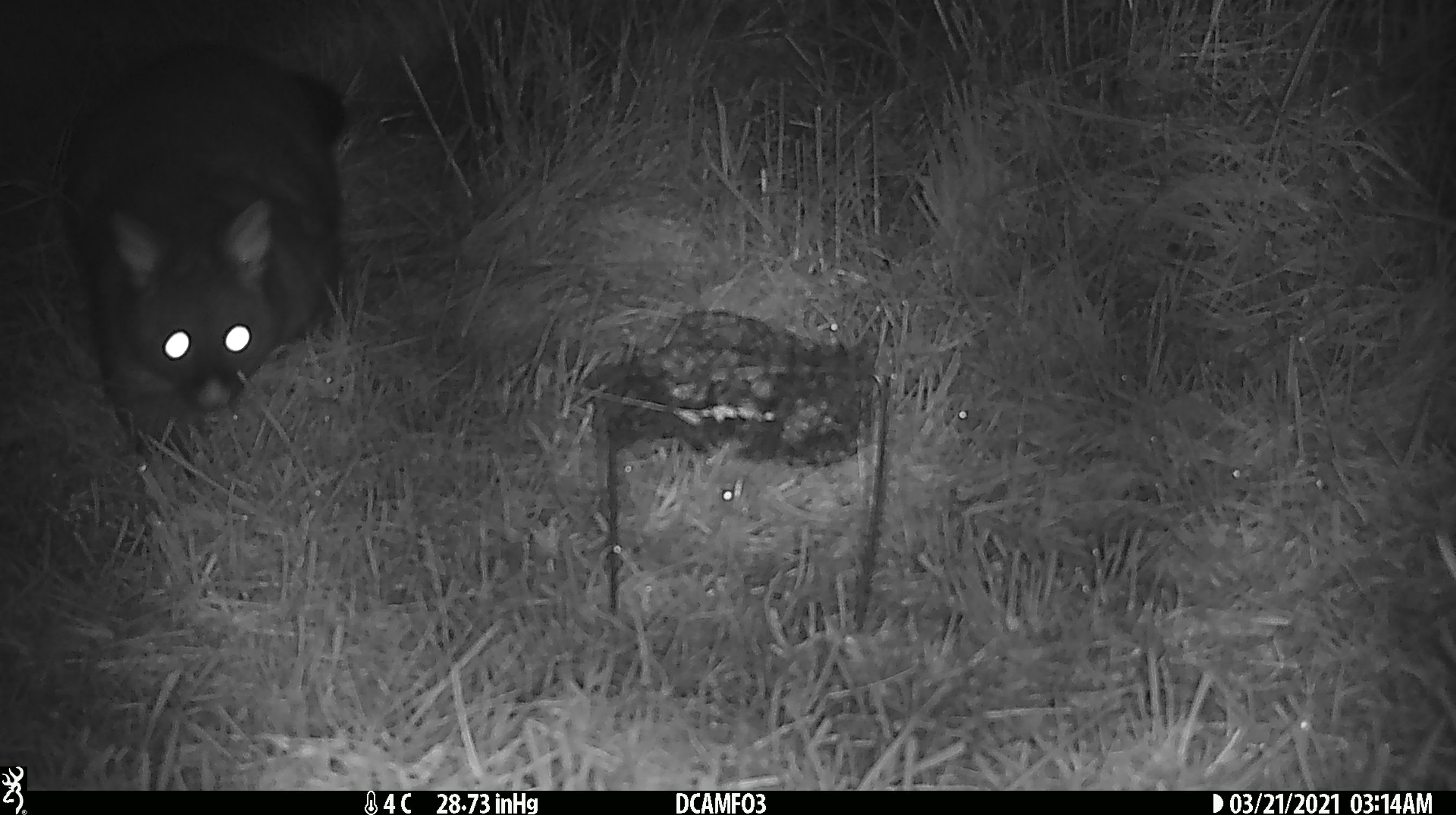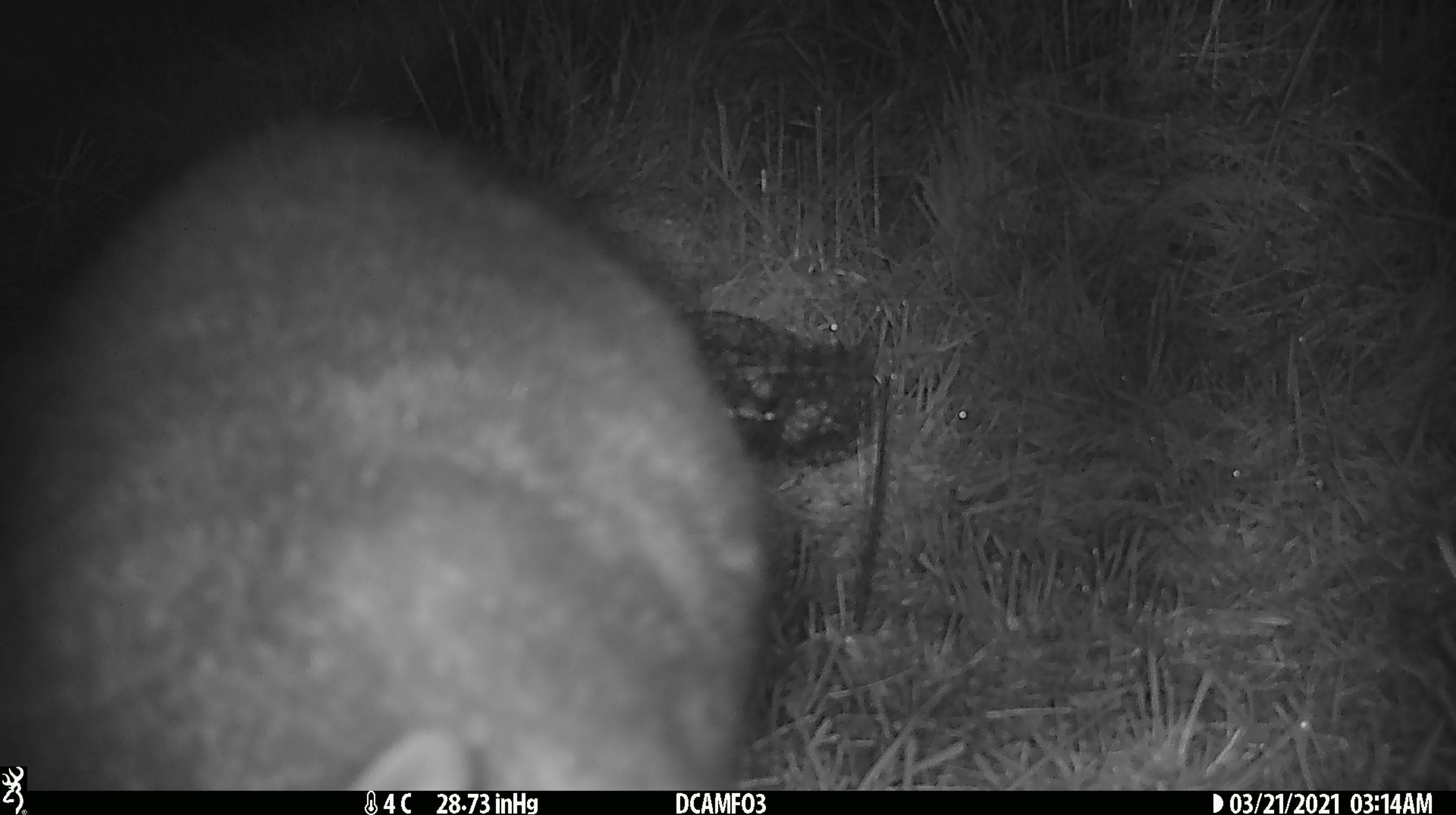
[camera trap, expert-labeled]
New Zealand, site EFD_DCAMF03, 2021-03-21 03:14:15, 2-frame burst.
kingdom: Animalia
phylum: Chordata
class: Mammalia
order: Diprotodontia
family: Phalangeridae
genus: Trichosurus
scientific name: Trichosurus vulpecula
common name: common brushtail possum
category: possum